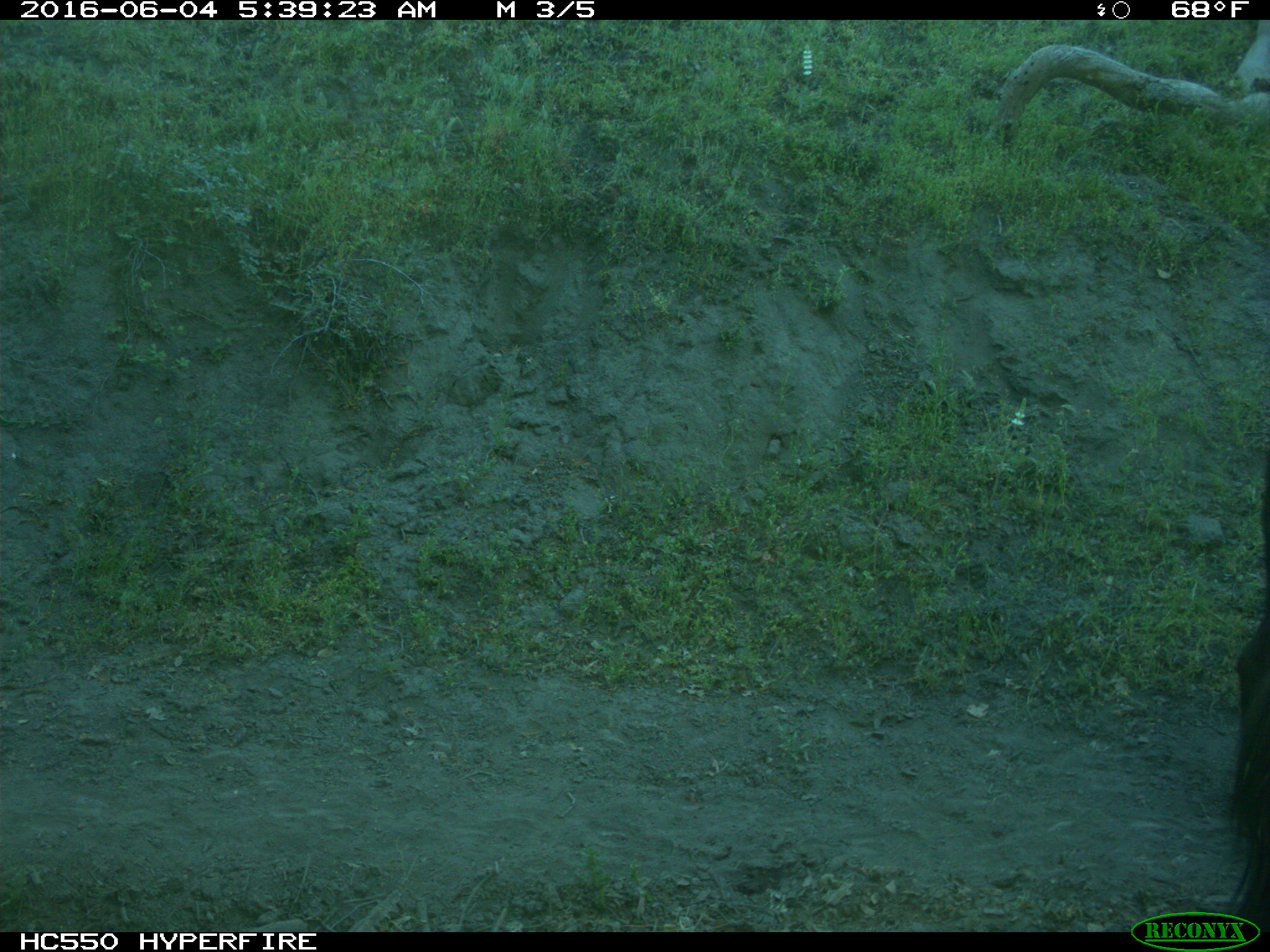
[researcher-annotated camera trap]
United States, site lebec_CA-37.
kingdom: Animalia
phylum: Chordata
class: Mammalia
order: Artiodactyla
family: Bovidae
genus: Bos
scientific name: Bos taurus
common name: domestic cow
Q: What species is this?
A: Bos taurus (domestic cow).